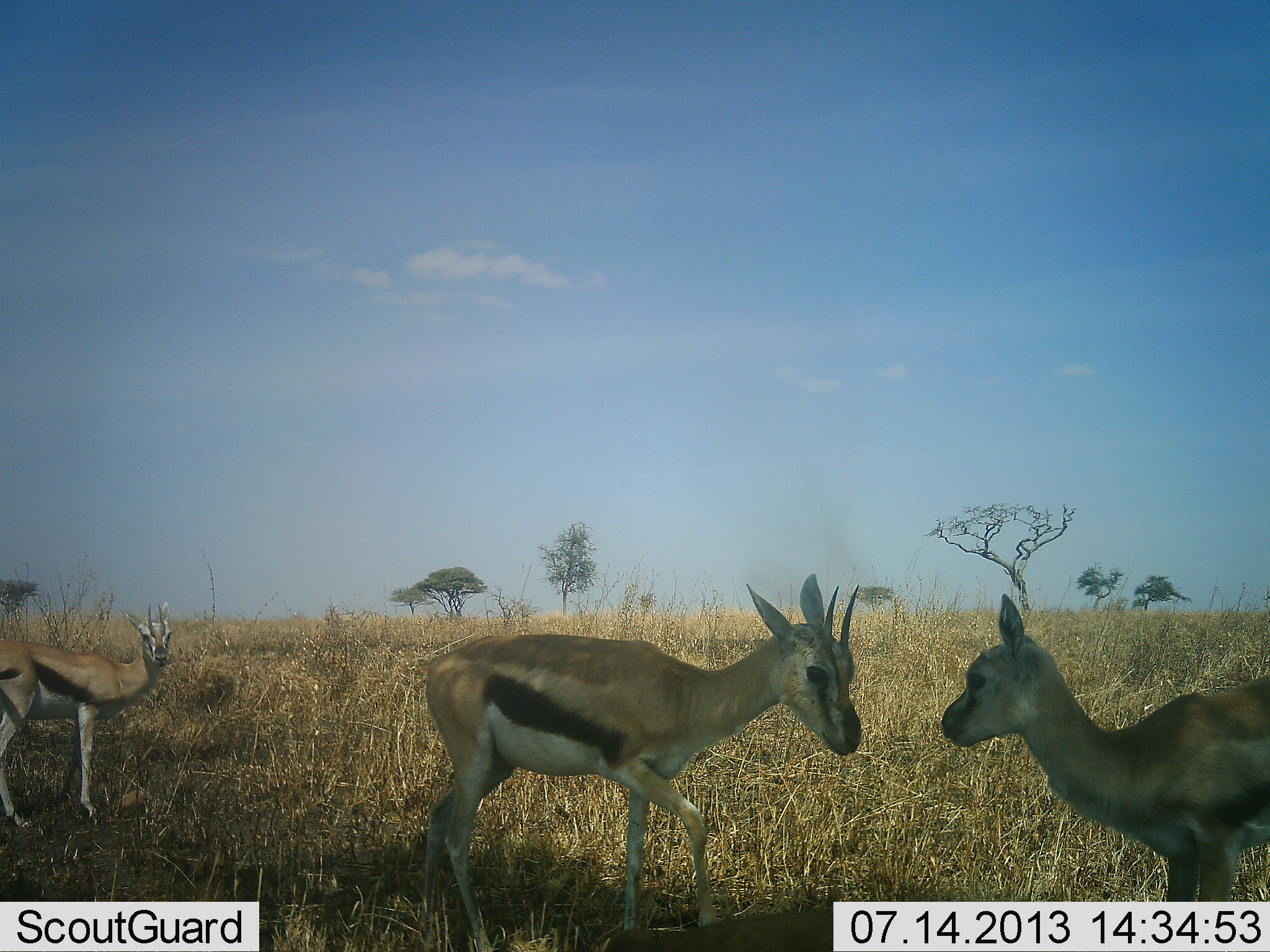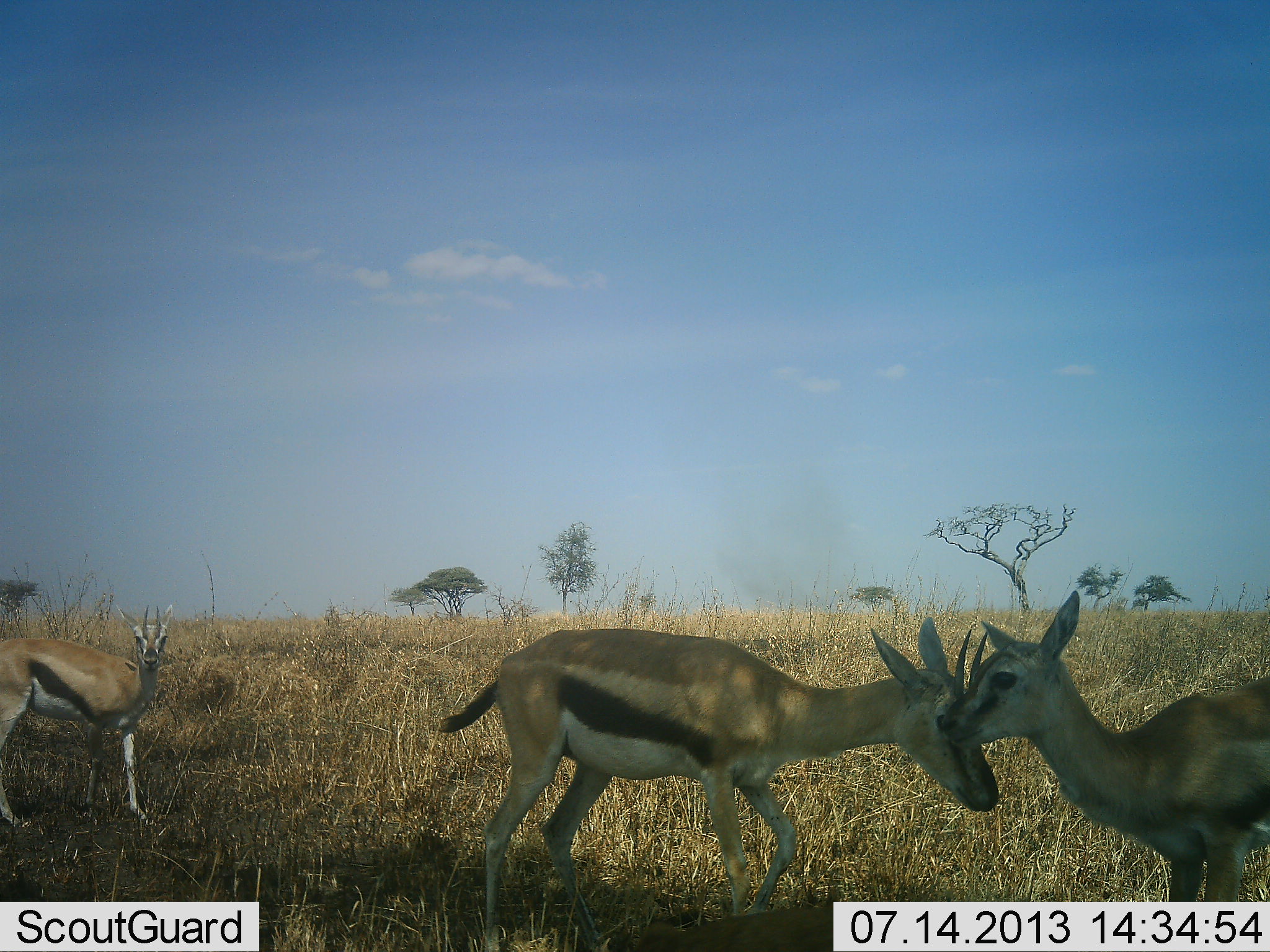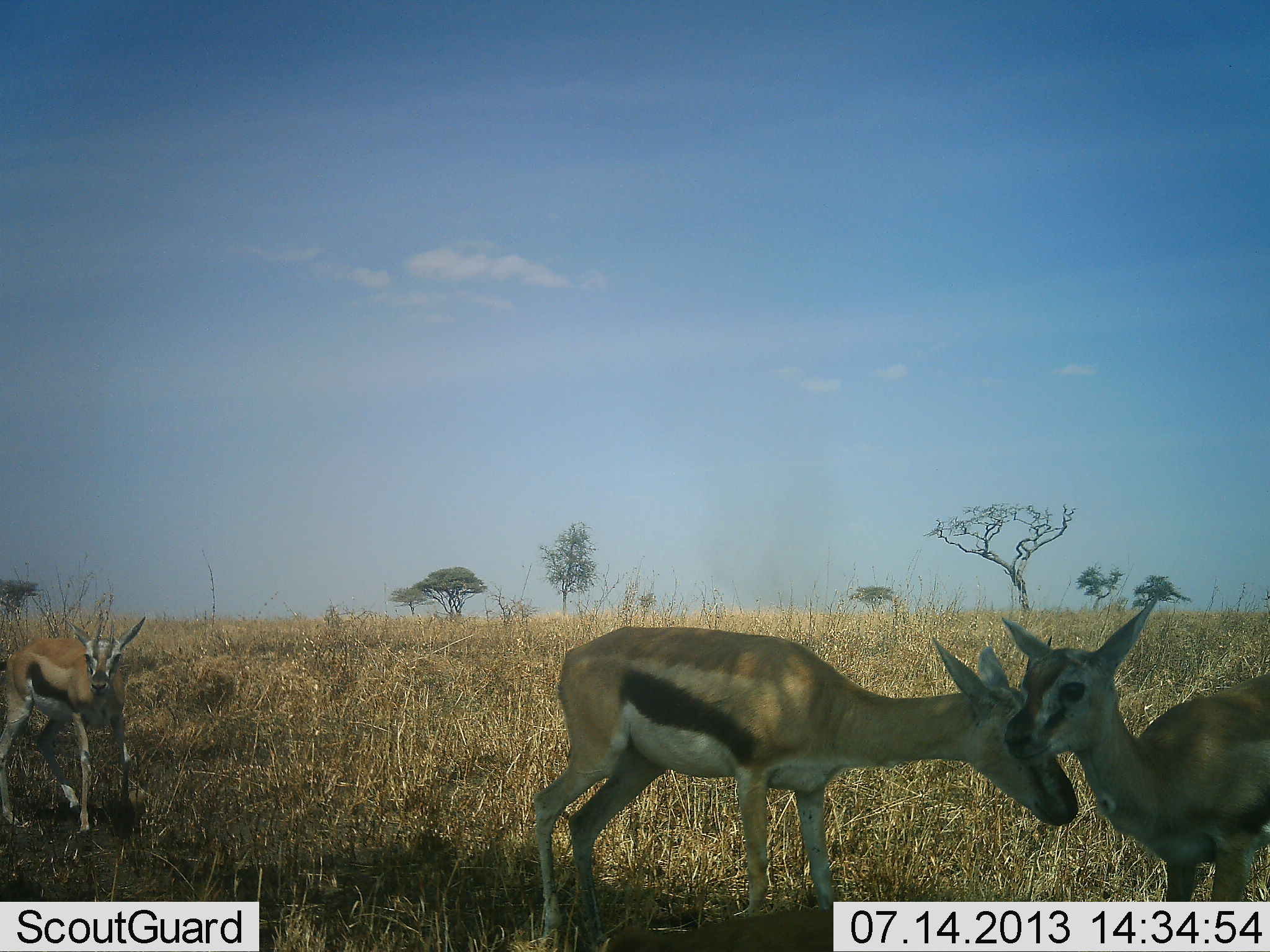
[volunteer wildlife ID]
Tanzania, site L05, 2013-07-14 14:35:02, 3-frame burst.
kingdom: Animalia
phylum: Chordata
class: Mammalia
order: Artiodactyla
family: Bovidae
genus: Eudorcas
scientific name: Eudorcas thomsonii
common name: thomson's gazelle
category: gazellethomsons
Gazellethomsons (thomson's gazelle) (Eudorcas thomsonii), count 3. Behavior (volunteer vote fractions): standing 60%, resting 0%, moving 20%, interacting 60%. Young present (vote fraction): 50%. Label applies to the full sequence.